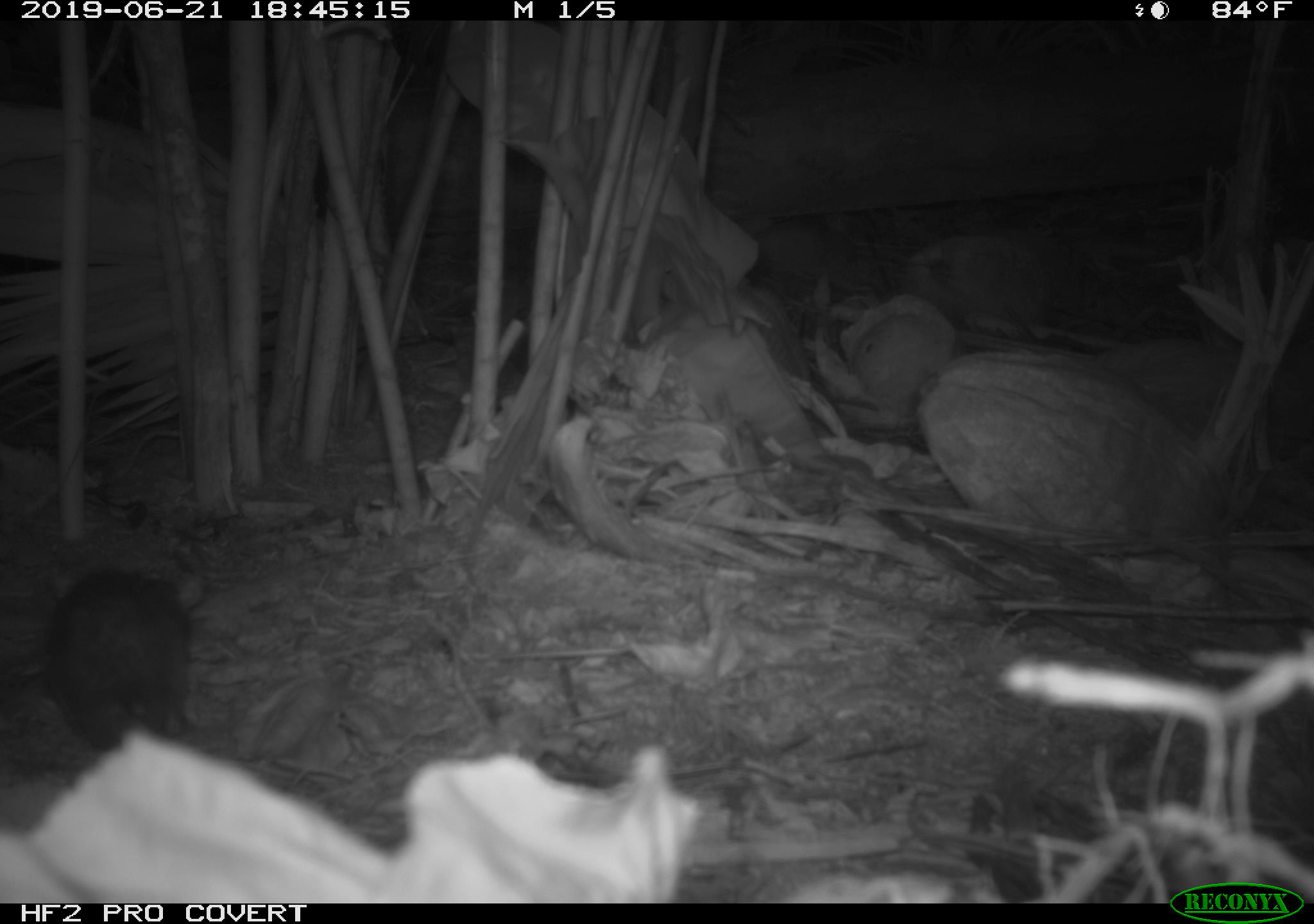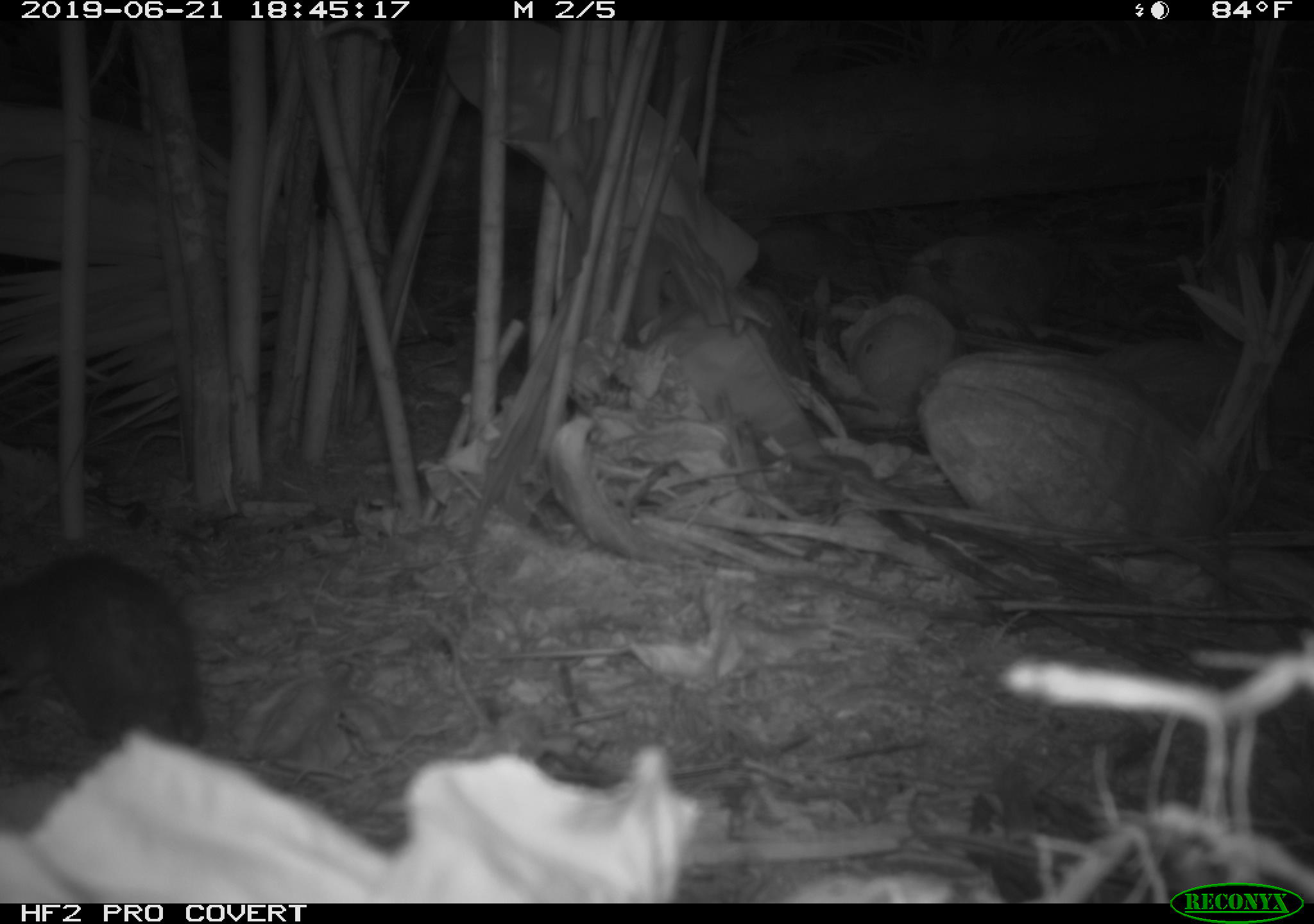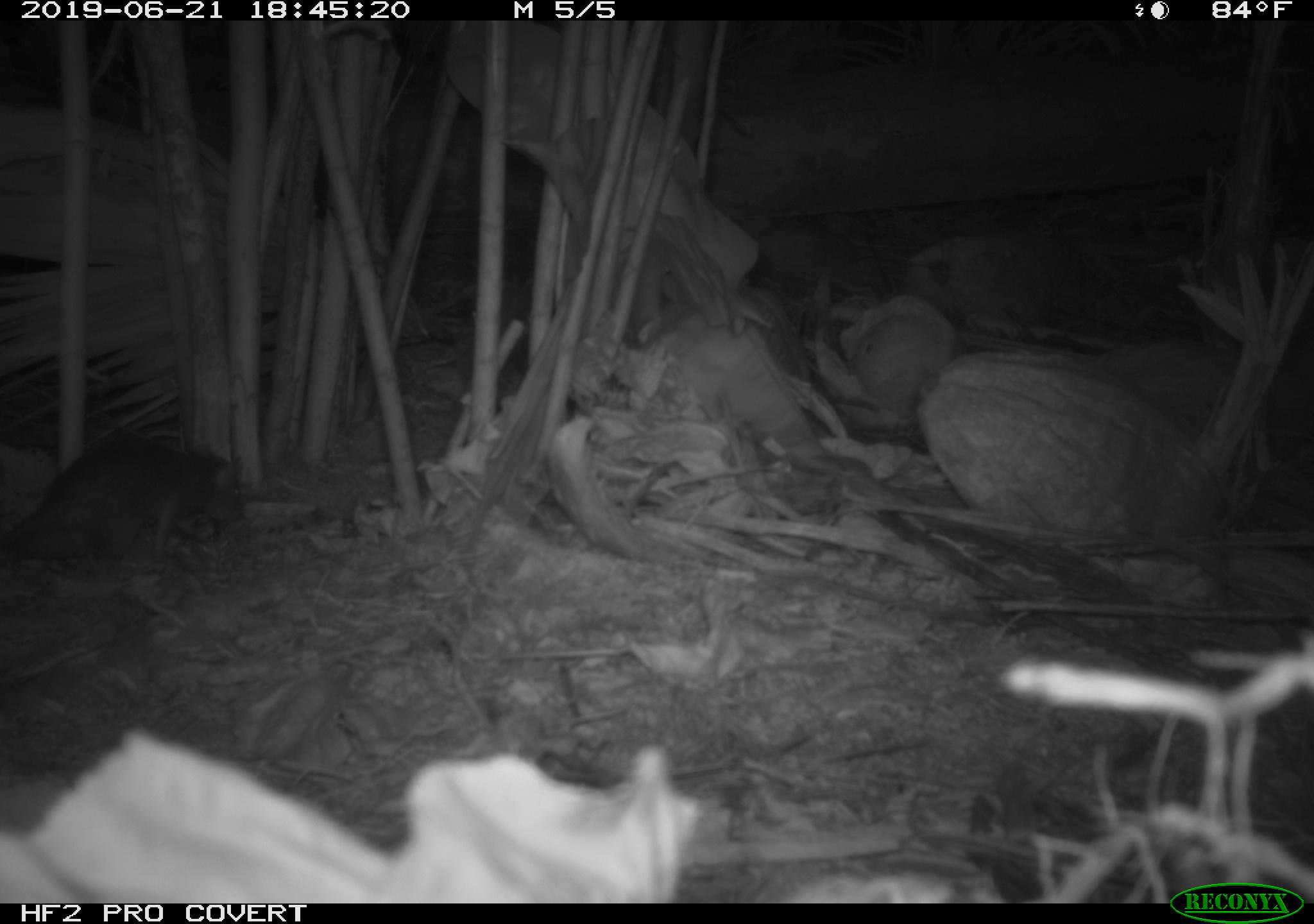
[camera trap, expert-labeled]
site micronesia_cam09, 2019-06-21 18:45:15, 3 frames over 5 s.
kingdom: Animalia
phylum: Chordata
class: Mammalia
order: Rodentia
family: Muridae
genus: Rattus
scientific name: Rattus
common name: rat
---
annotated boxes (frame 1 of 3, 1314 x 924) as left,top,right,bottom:
rat: 35,555,198,767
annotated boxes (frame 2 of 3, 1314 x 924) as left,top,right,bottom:
rat: 0,549,201,753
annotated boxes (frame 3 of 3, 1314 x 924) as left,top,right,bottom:
rat: 0,433,244,576